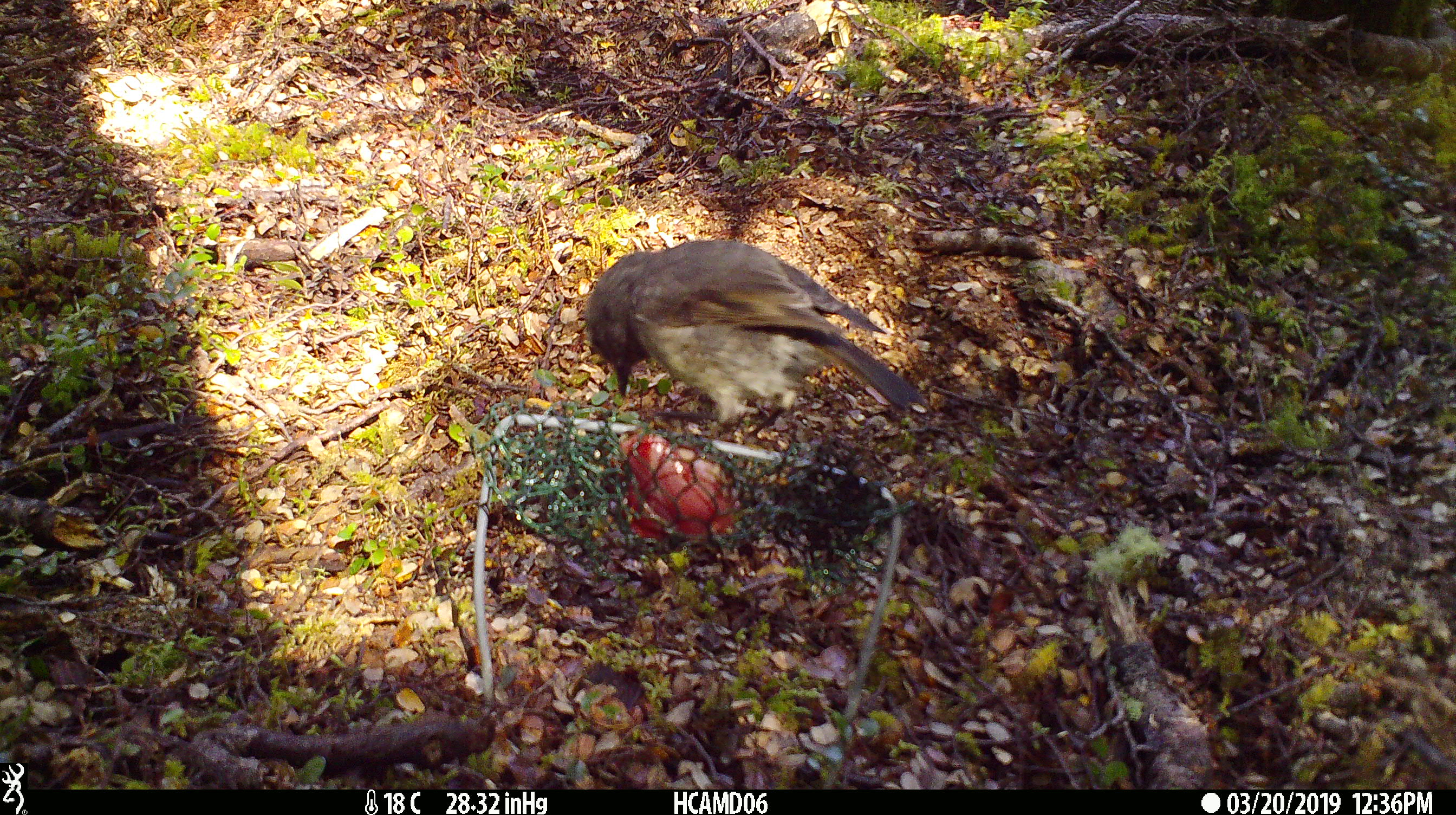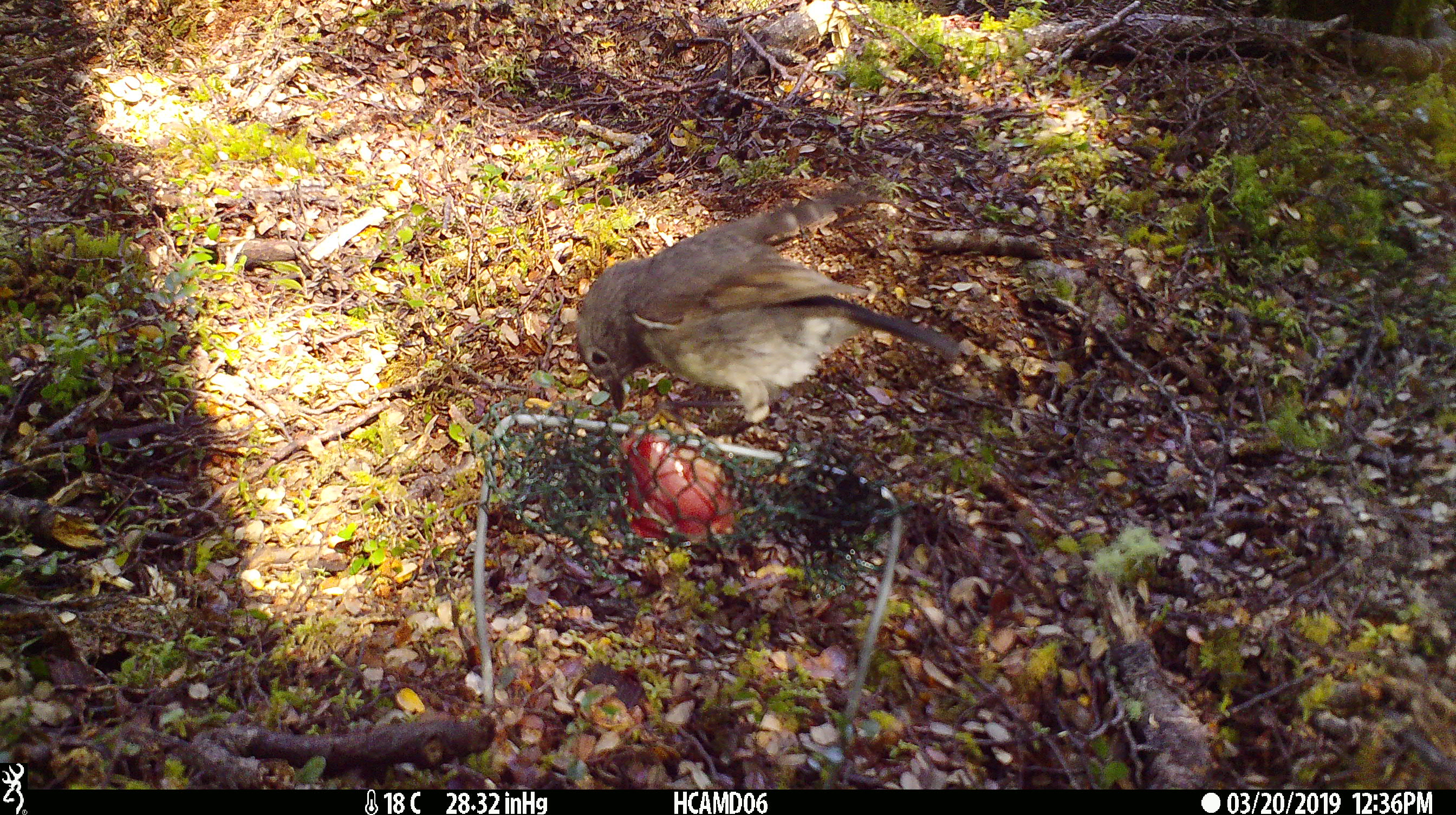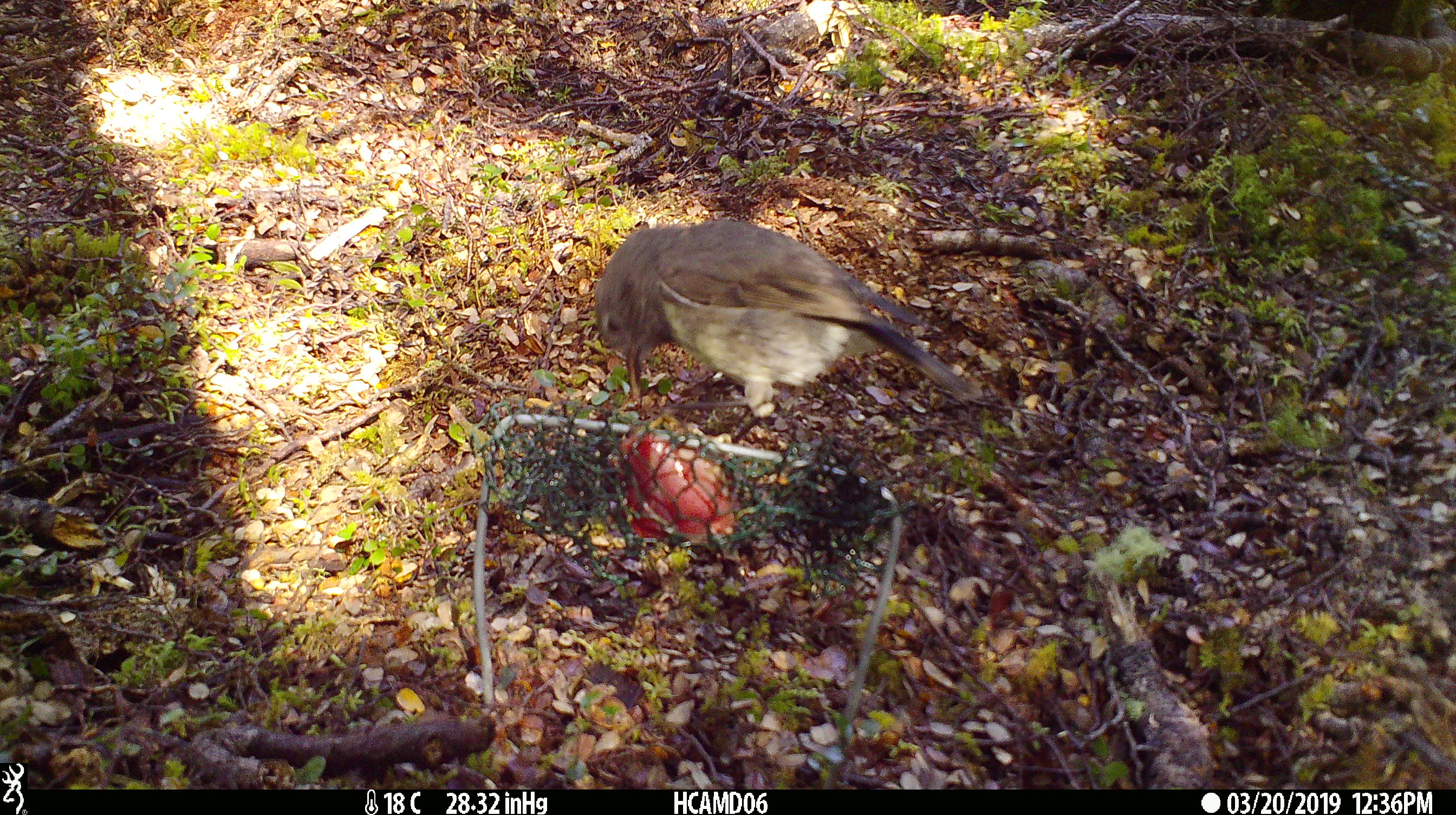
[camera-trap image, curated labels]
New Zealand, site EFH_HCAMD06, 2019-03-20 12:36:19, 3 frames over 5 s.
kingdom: Animalia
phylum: Chordata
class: Aves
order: Passeriformes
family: Petroicidae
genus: Petroica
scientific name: Petroica australis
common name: new zealand robin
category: robin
Robin (new zealand robin) (Petroica australis).